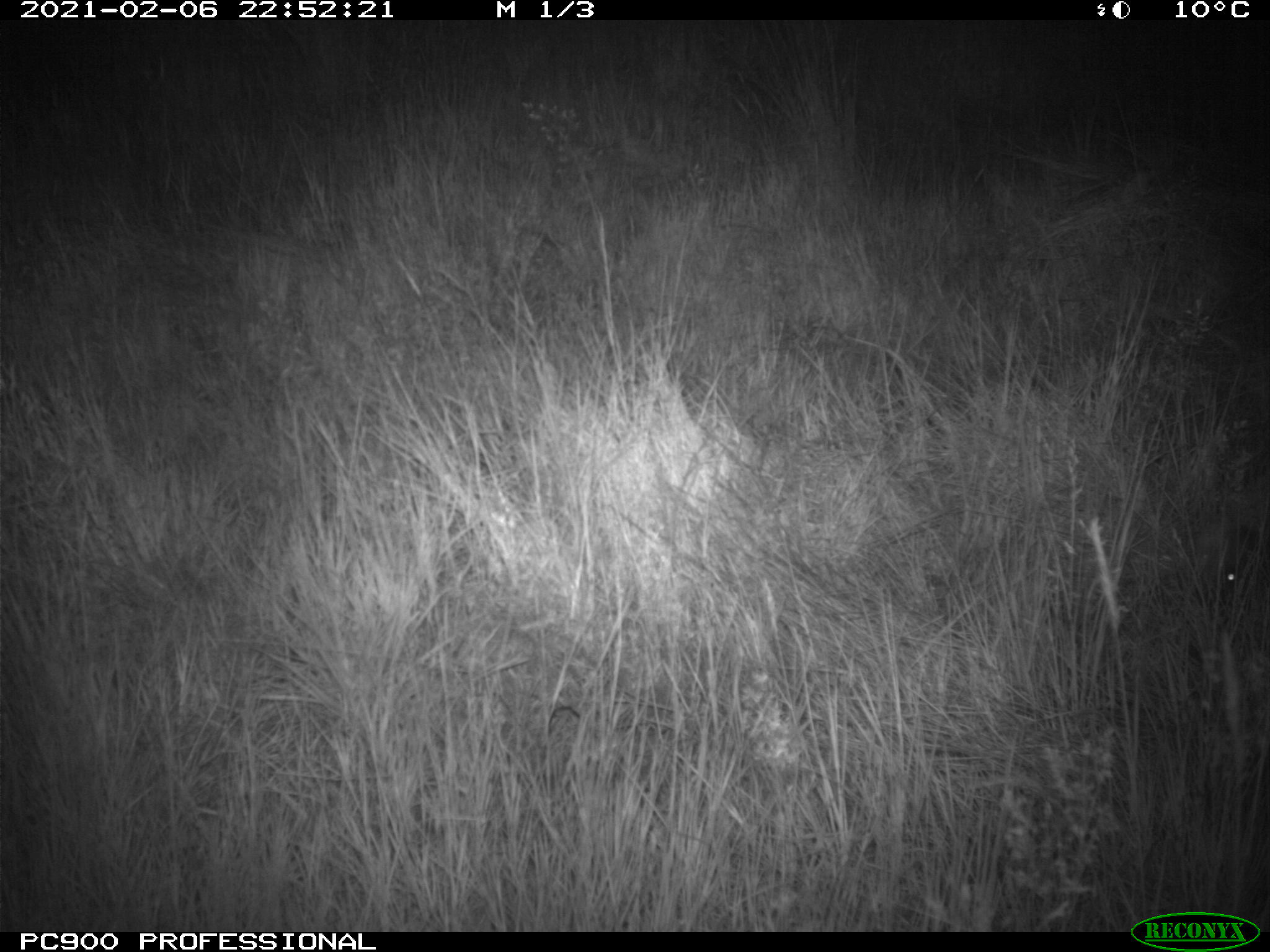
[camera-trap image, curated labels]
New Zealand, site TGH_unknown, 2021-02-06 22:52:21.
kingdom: Animalia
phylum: Chordata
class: Mammalia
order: Eulipotyphla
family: Erinaceidae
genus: Erinaceus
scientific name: Erinaceus europaeus europaeus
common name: european hedgehog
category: hedgehog